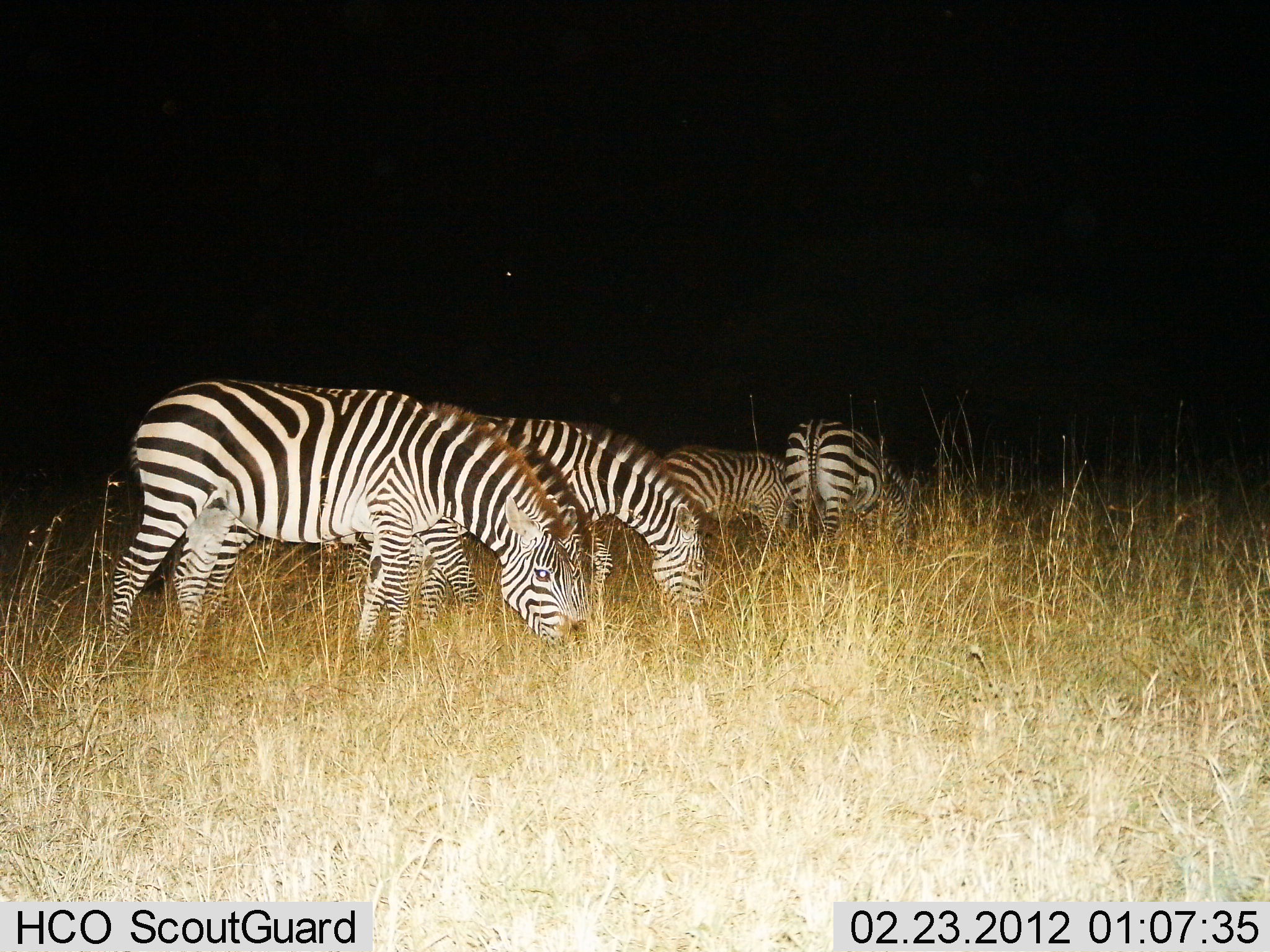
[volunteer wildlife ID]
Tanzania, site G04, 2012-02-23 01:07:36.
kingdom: Animalia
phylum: Chordata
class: Mammalia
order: Perissodactyla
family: Equidae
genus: Equus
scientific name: Equus quagga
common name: plains zebra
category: zebra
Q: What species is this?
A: Zebra (plains zebra) (Equus quagga).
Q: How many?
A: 5.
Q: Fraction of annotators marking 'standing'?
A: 19%.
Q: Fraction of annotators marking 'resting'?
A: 5%.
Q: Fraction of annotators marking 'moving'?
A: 0%.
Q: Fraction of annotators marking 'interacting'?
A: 0%.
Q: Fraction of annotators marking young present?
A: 10%.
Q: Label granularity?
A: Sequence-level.